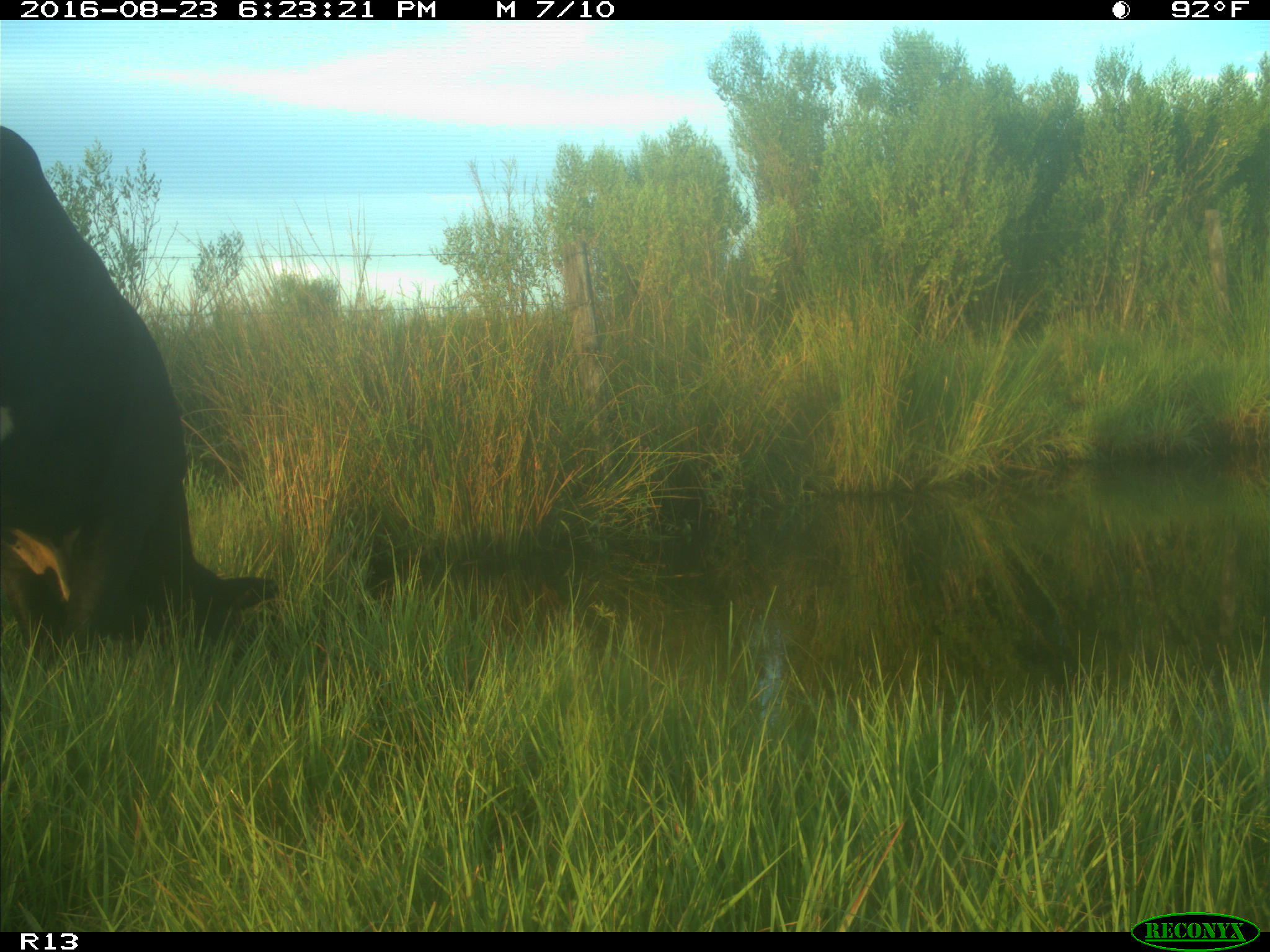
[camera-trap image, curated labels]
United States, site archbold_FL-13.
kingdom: Animalia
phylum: Chordata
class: Mammalia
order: Artiodactyla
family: Bovidae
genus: Bos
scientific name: Bos taurus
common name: domestic cow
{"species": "Bos taurus (domestic cow)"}